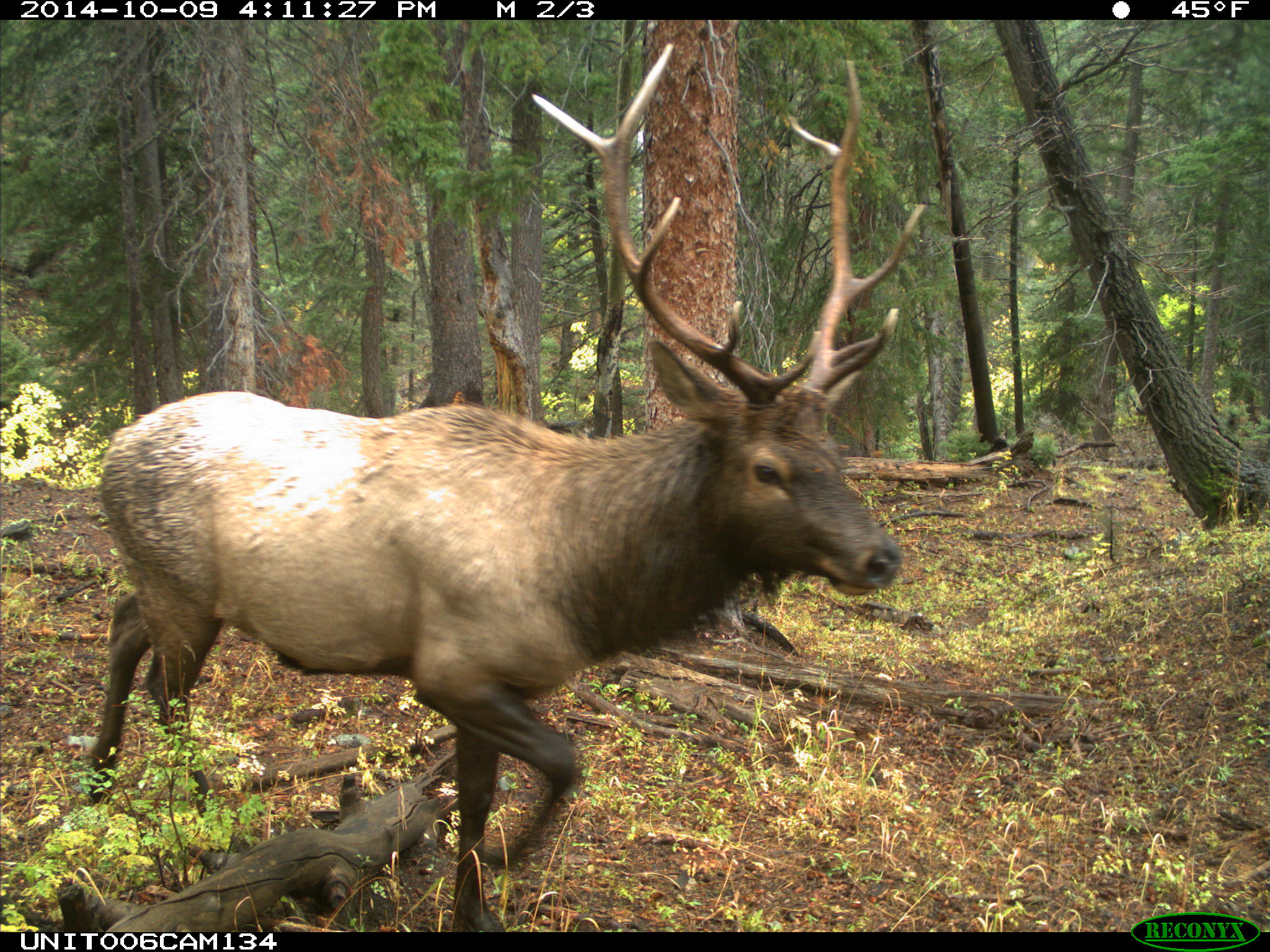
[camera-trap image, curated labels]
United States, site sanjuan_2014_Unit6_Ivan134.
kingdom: Animalia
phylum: Chordata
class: Mammalia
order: Artiodactyla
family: Cervidae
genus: Cervus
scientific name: Cervus elaphus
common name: red deer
Cervus elaphus (red deer).